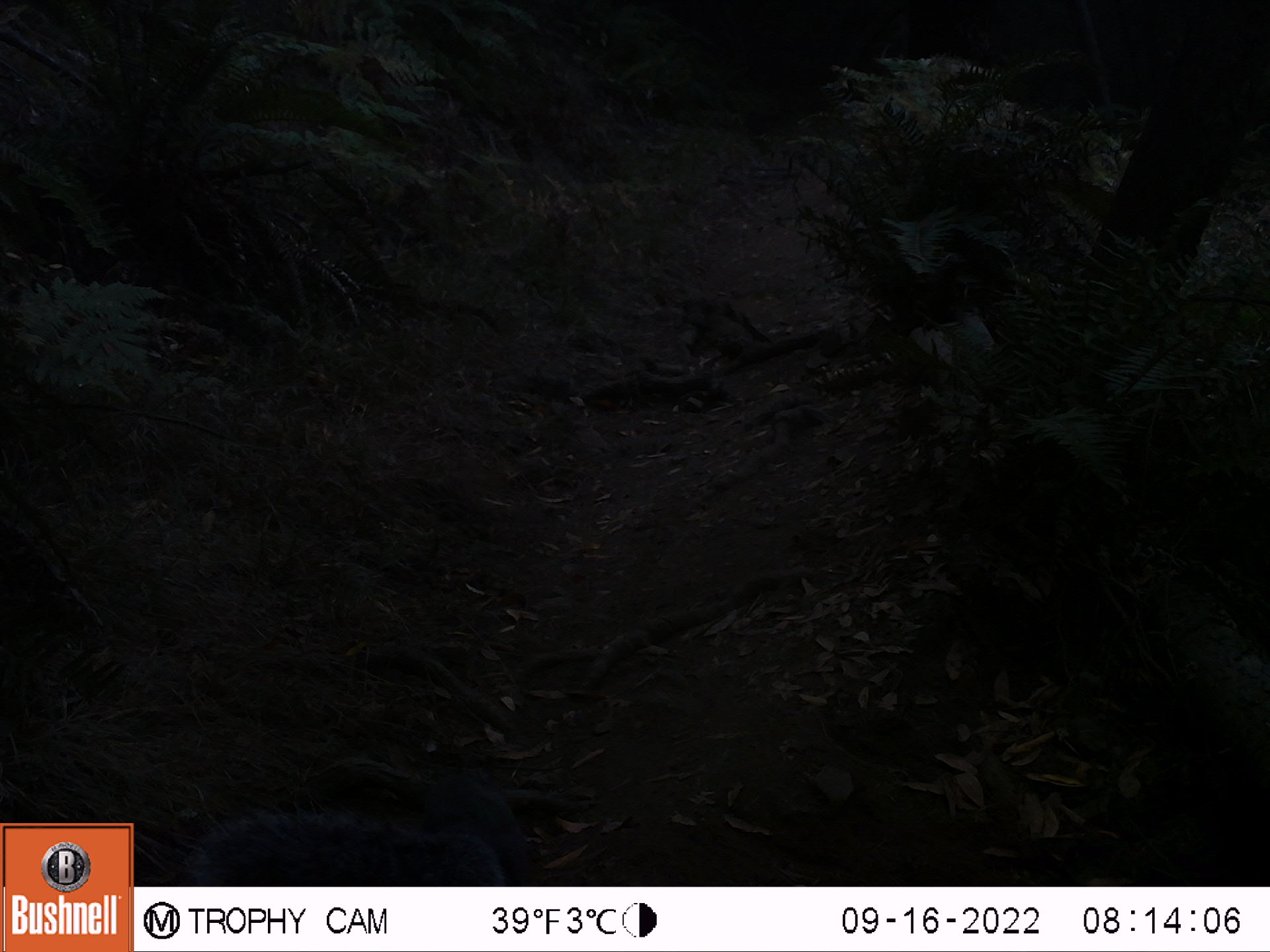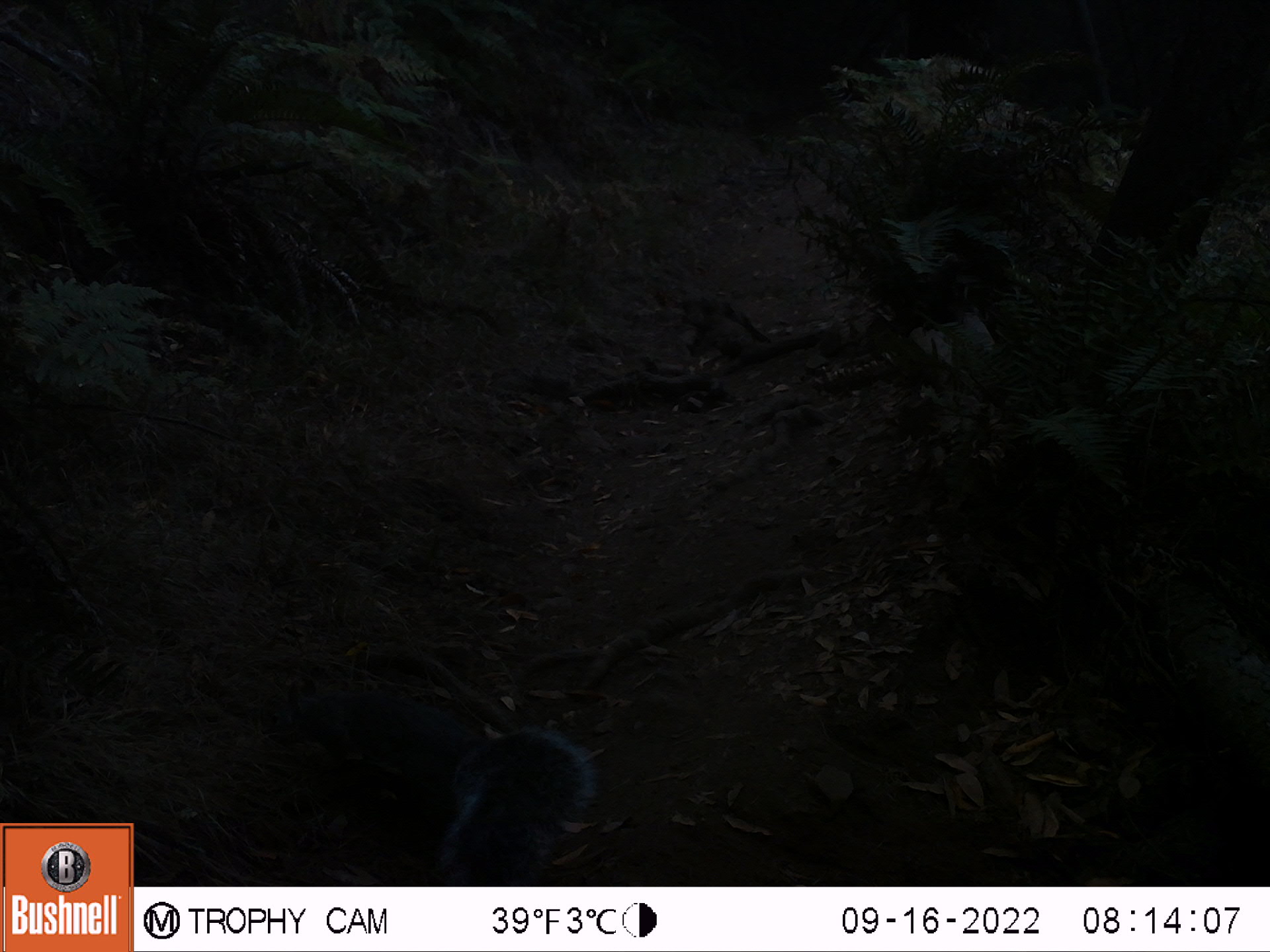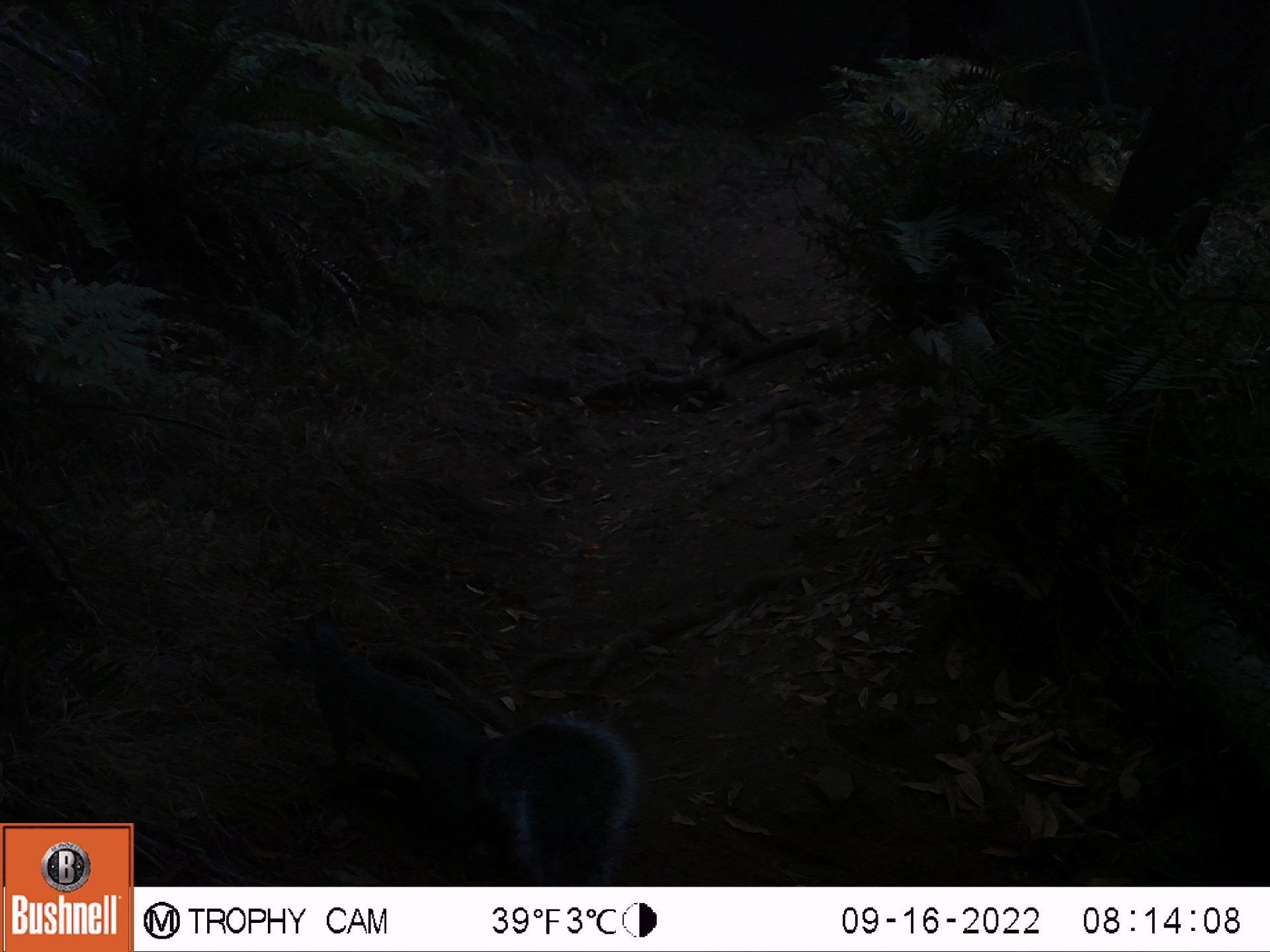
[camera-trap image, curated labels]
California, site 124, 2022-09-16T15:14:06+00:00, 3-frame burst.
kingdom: Animalia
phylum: Chordata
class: Mammalia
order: Rodentia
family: Sciuridae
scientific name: Sciuridae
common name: squirrel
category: unknown squirrel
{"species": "unknown squirrel (squirrel) (Sciuridae)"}